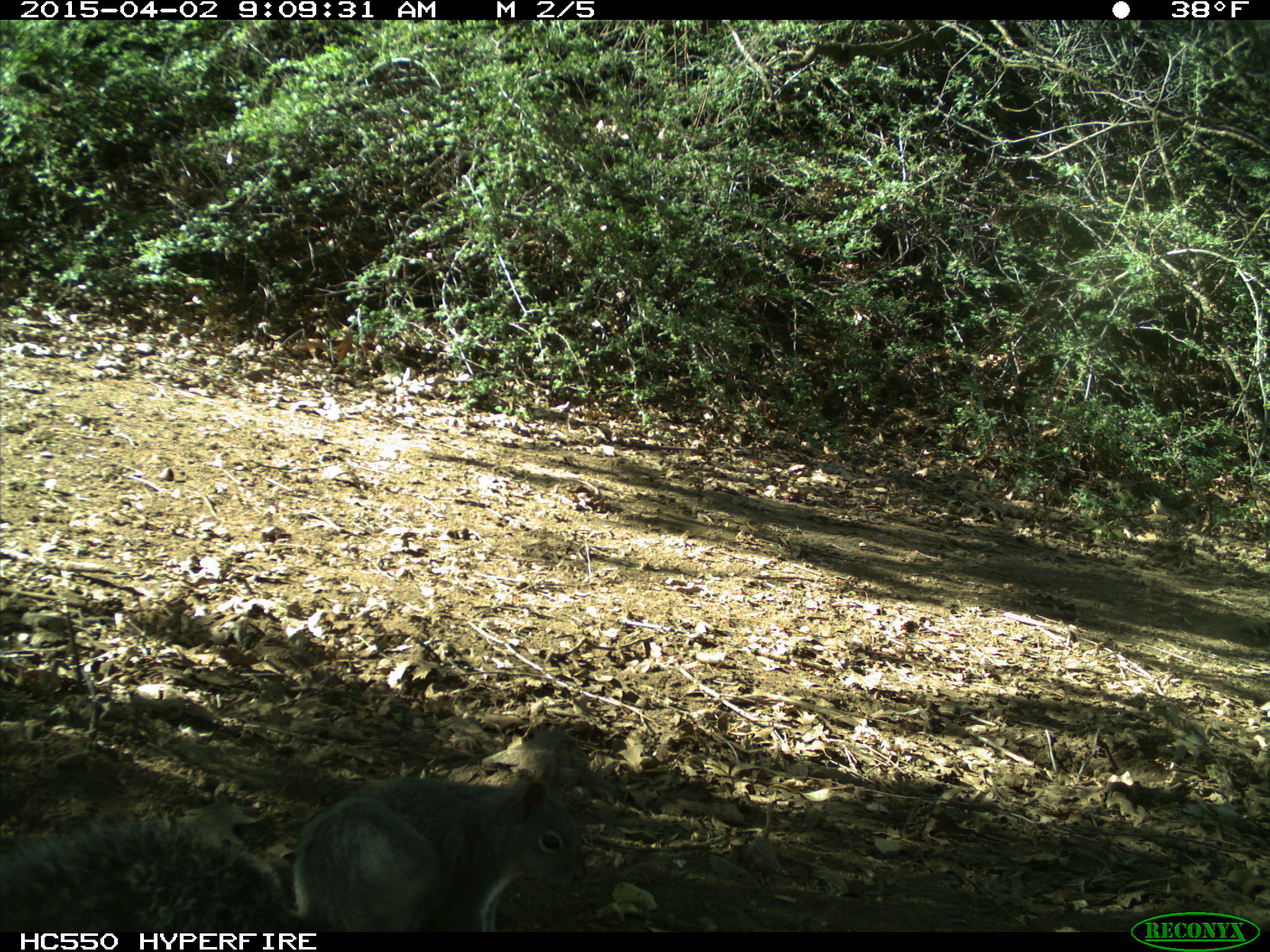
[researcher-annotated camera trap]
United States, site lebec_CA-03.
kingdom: Animalia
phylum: Chordata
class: Mammalia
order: Rodentia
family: Sciuridae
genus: Sciurus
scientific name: Sciurus carolinensis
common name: eastern gray squirrel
Sciurus carolinensis (eastern gray squirrel).